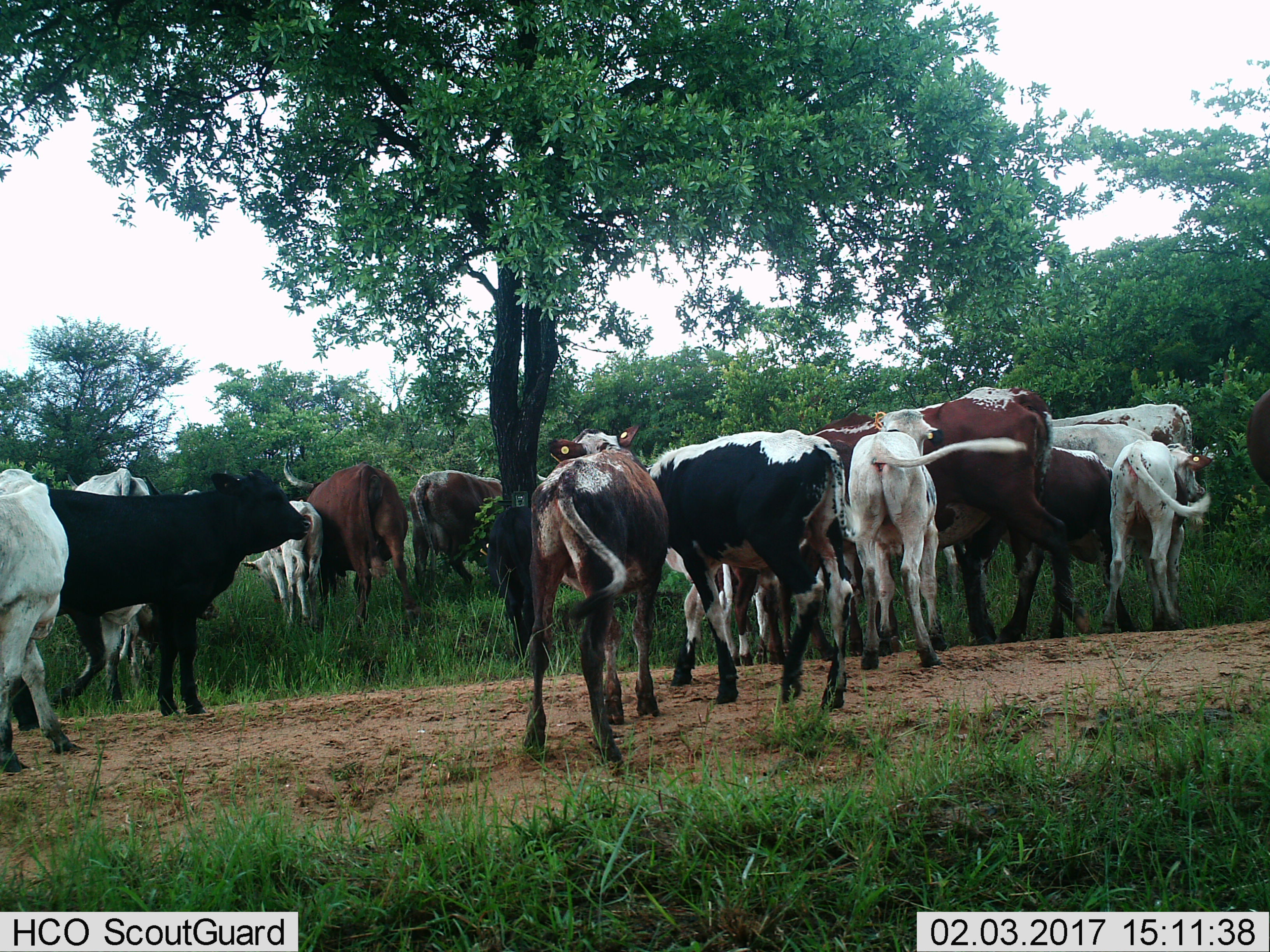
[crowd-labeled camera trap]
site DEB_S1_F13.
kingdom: Animalia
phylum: Chordata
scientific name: Vertebrata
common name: domestic animal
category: domesticanimal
Domesticanimal (domestic animal) (Vertebrata), count 11-50. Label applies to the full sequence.